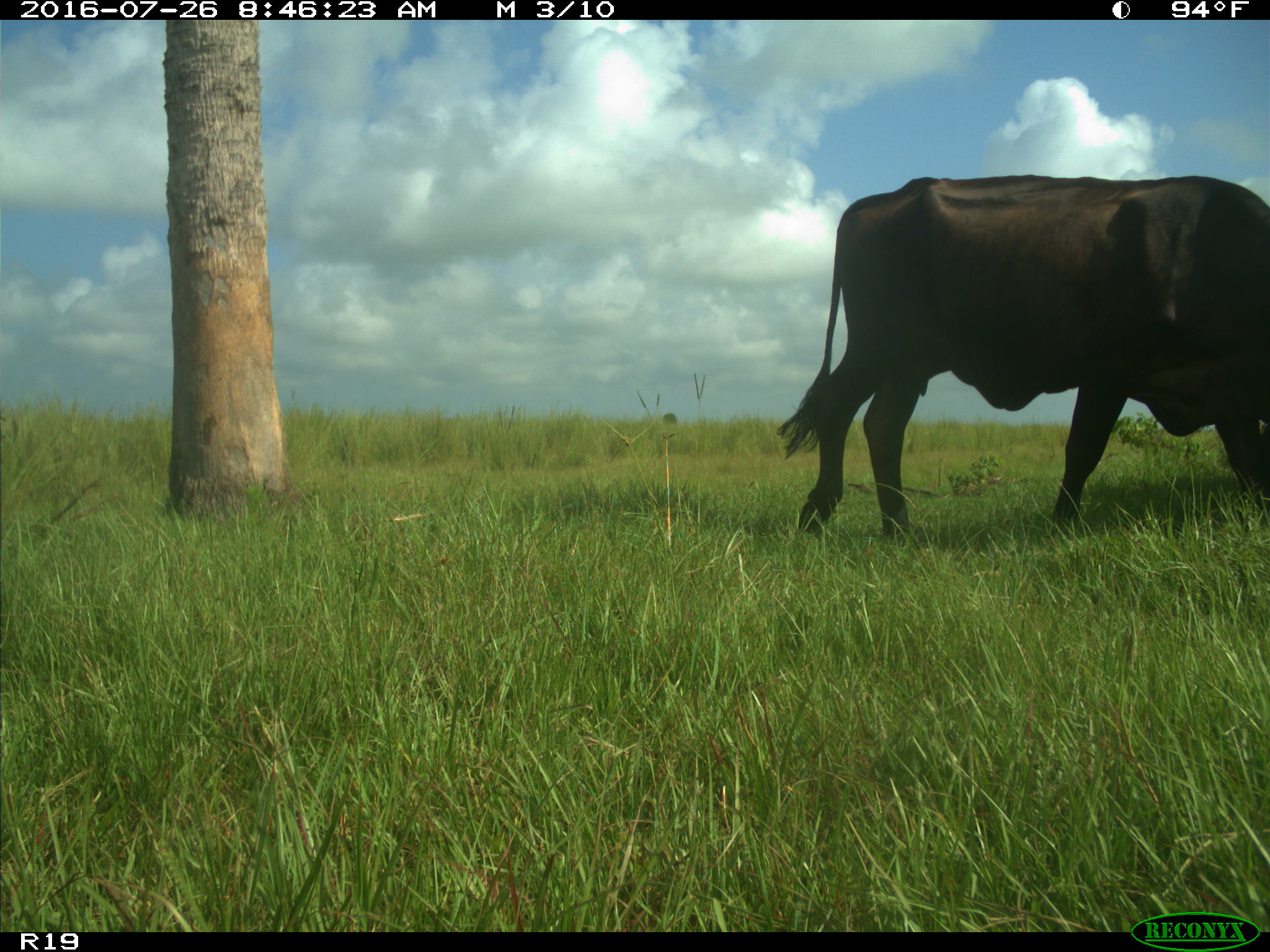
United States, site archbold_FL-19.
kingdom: Animalia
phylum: Chordata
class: Mammalia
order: Artiodactyla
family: Bovidae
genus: Bos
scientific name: Bos taurus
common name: domestic cow